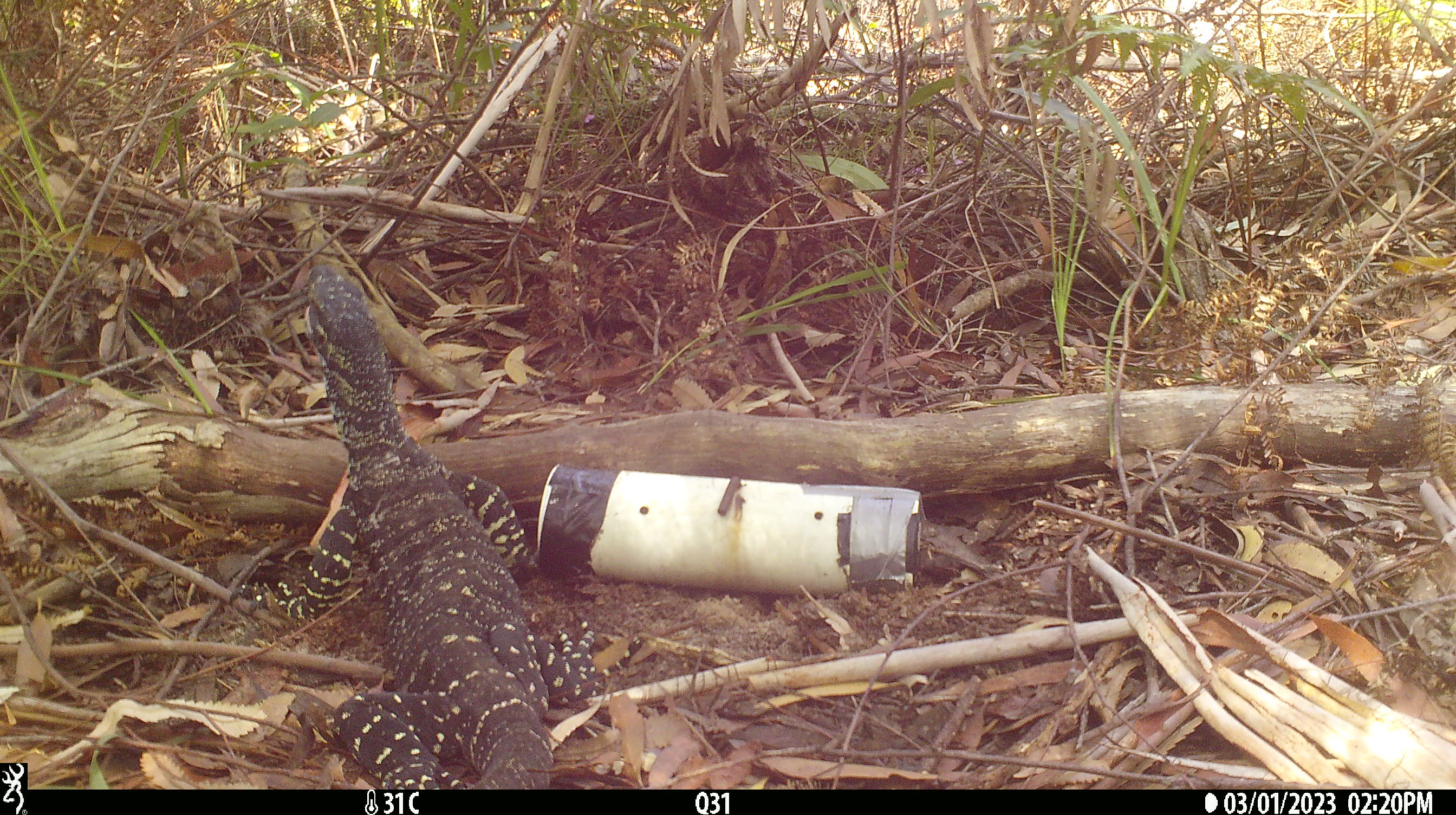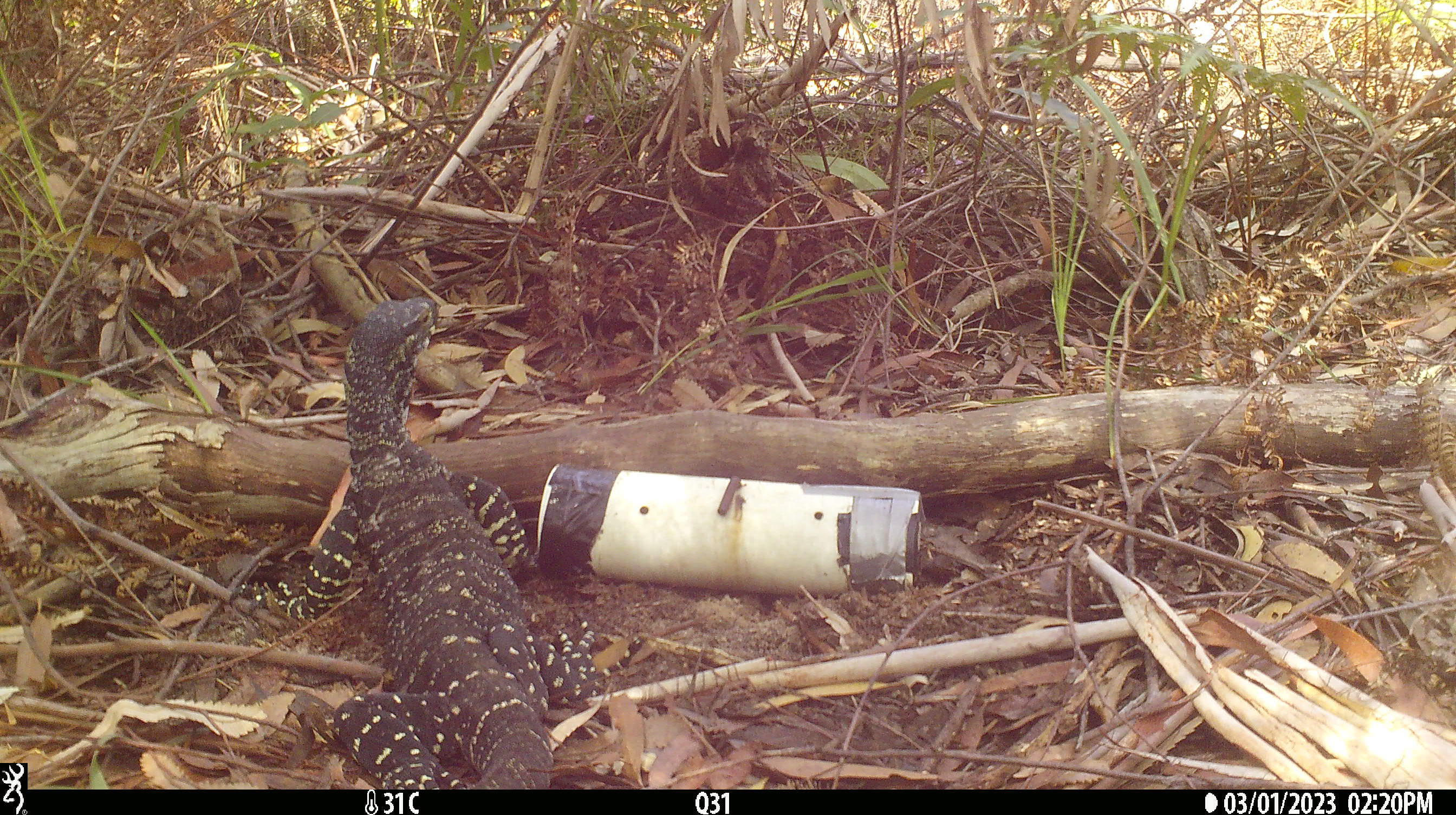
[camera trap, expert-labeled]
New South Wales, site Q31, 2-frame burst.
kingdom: Animalia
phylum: Chordata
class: Reptilia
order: Squamata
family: Varanidae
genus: Varanus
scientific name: Varanus varius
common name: lace monitor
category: goanna